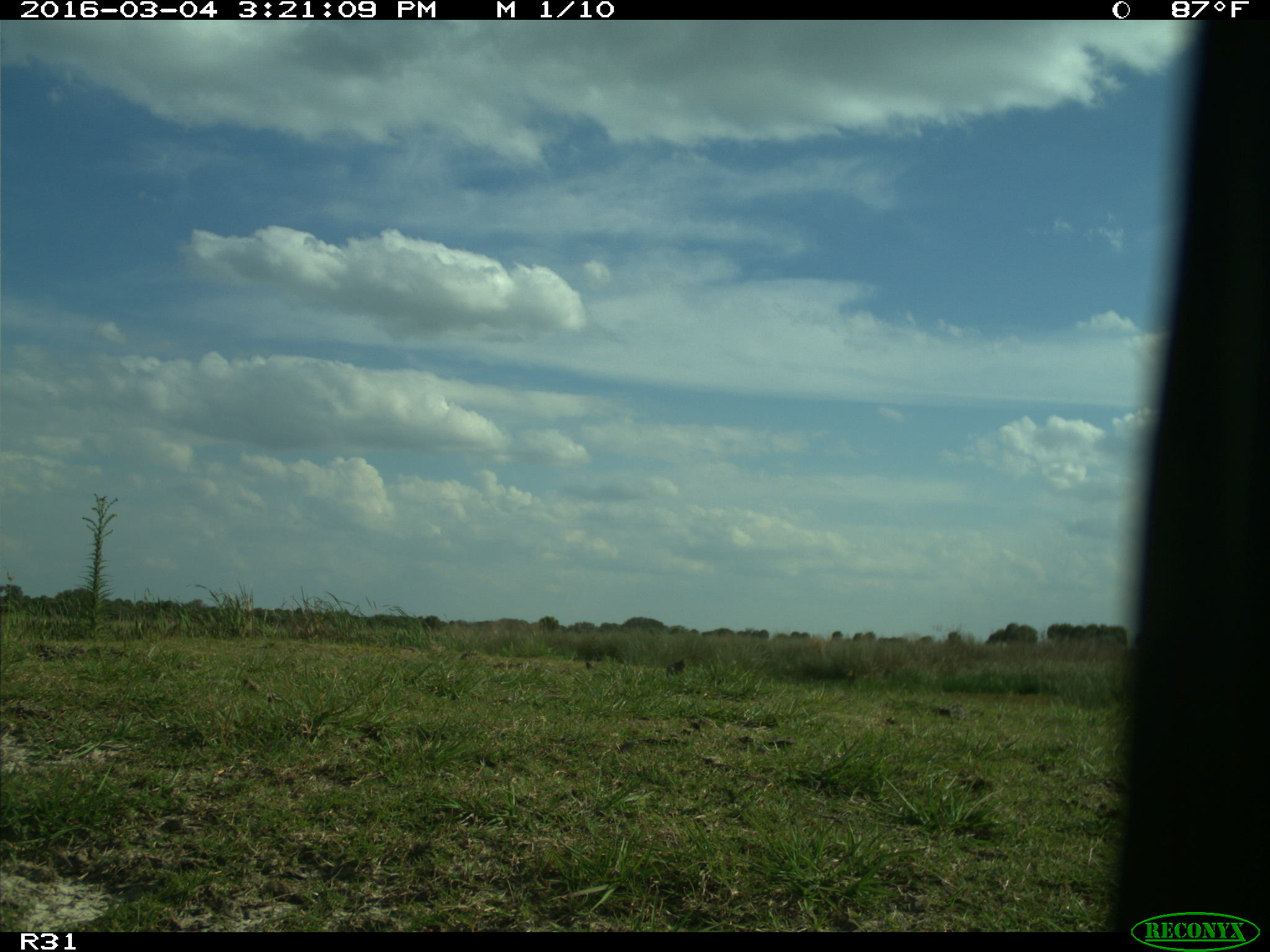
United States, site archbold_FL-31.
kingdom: Animalia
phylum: Chordata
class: Aves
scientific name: Aves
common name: birds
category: unidentified bird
Unidentified bird (birds) (Aves).